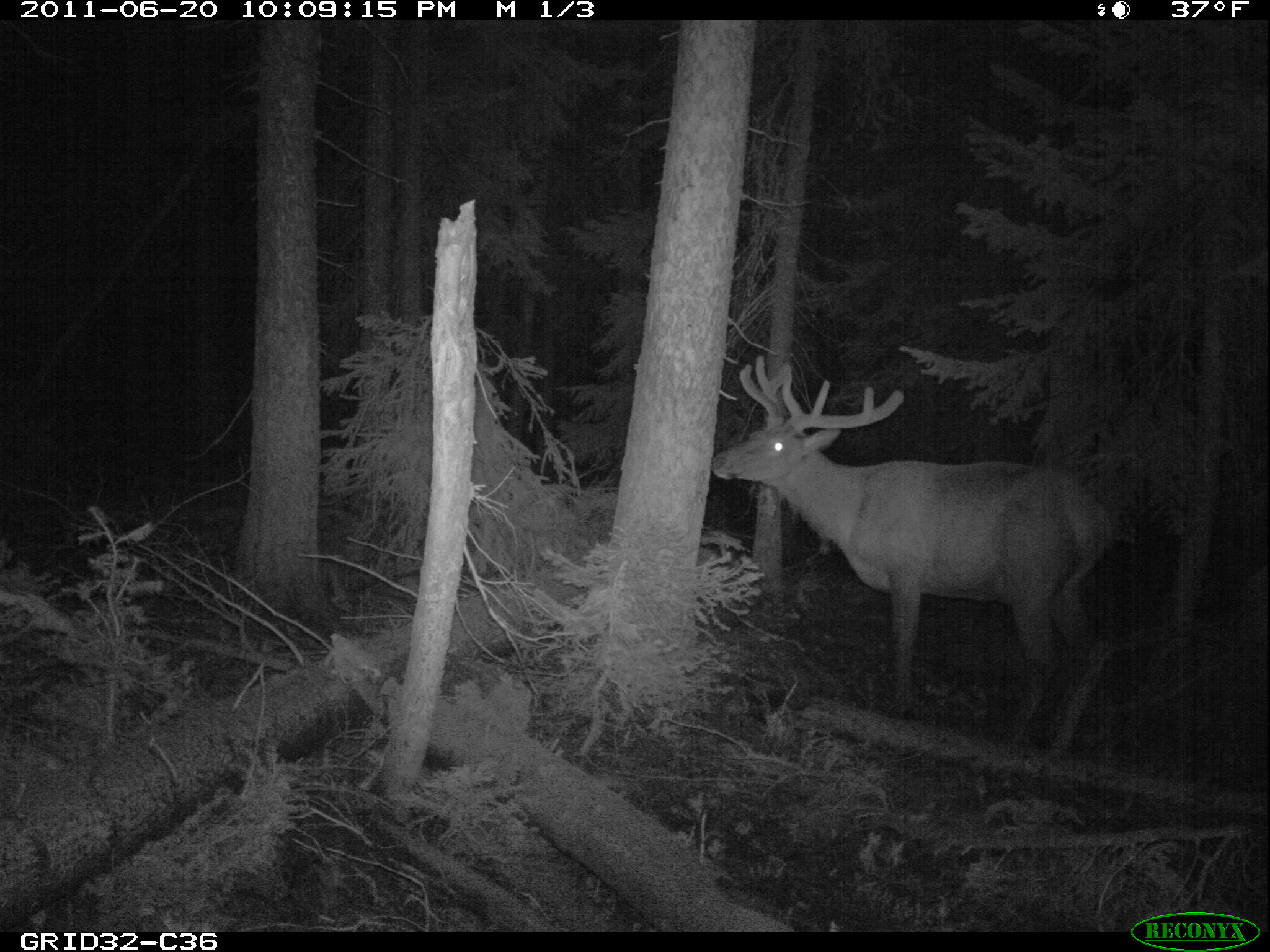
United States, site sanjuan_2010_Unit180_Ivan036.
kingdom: Animalia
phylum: Chordata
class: Mammalia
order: Artiodactyla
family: Cervidae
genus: Cervus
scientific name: Cervus elaphus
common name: red deer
Cervus elaphus (red deer).